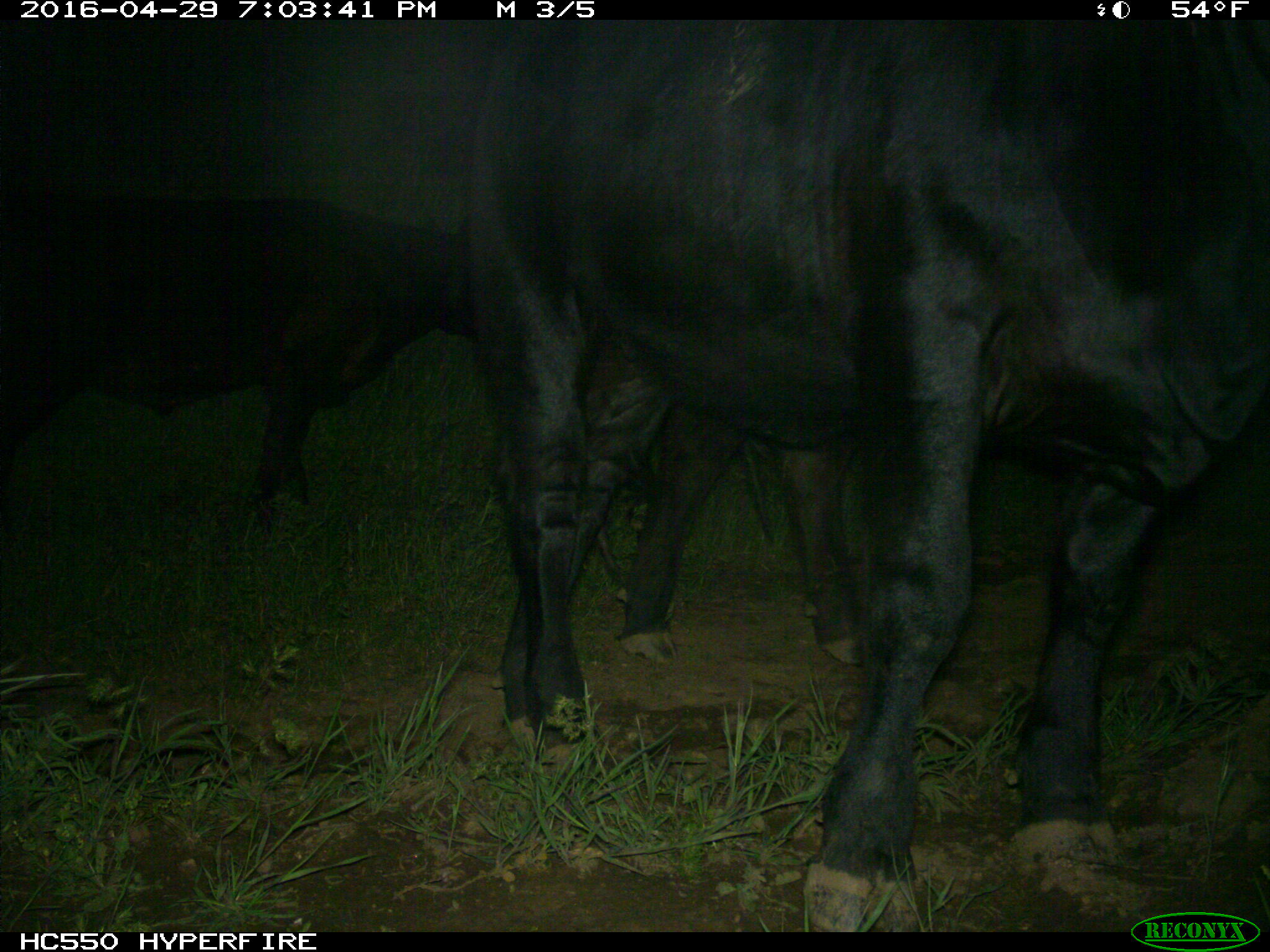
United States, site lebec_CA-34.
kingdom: Animalia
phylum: Chordata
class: Mammalia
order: Artiodactyla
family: Bovidae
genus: Bos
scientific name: Bos taurus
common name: domestic cow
Bos taurus (domestic cow).